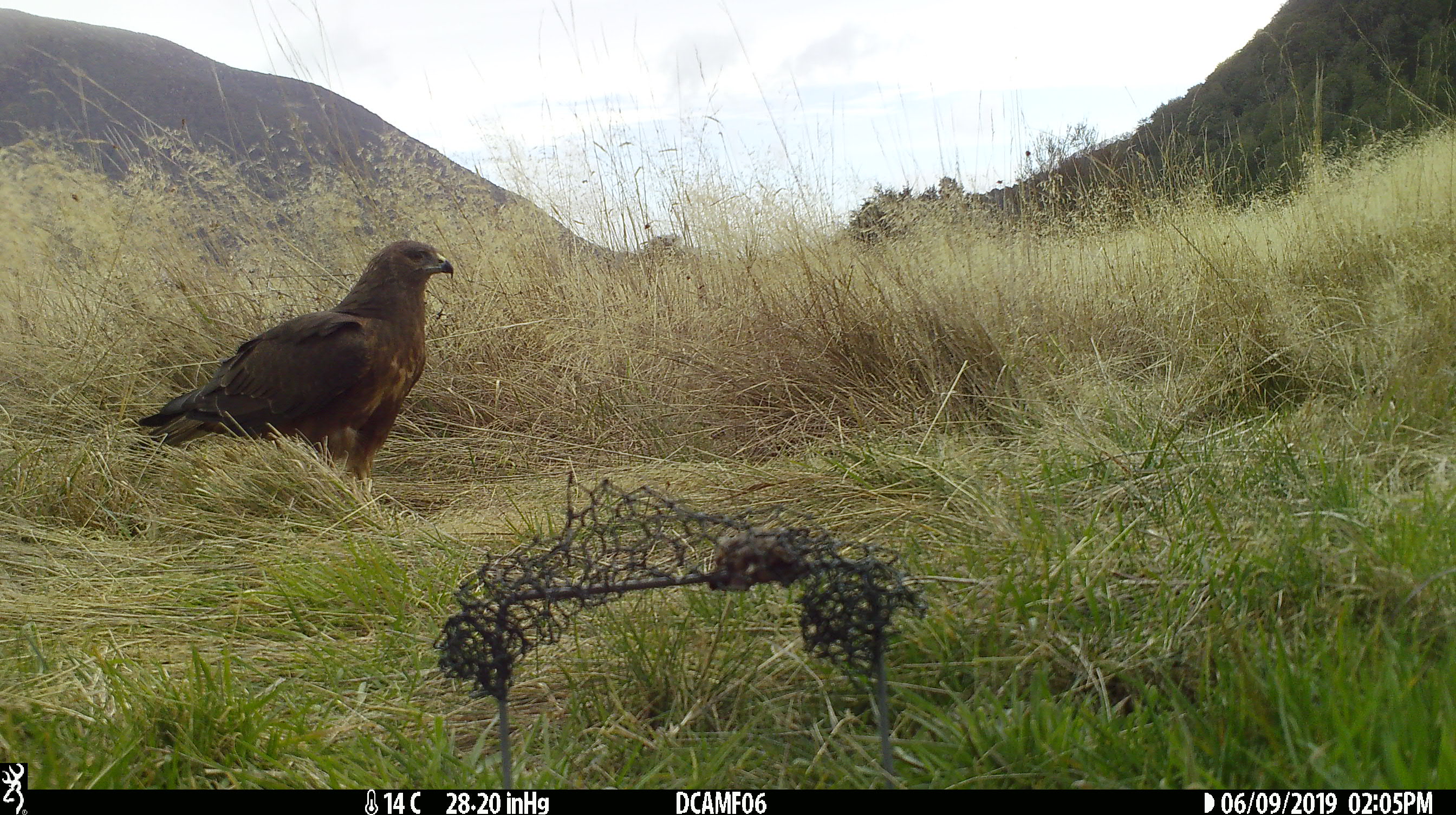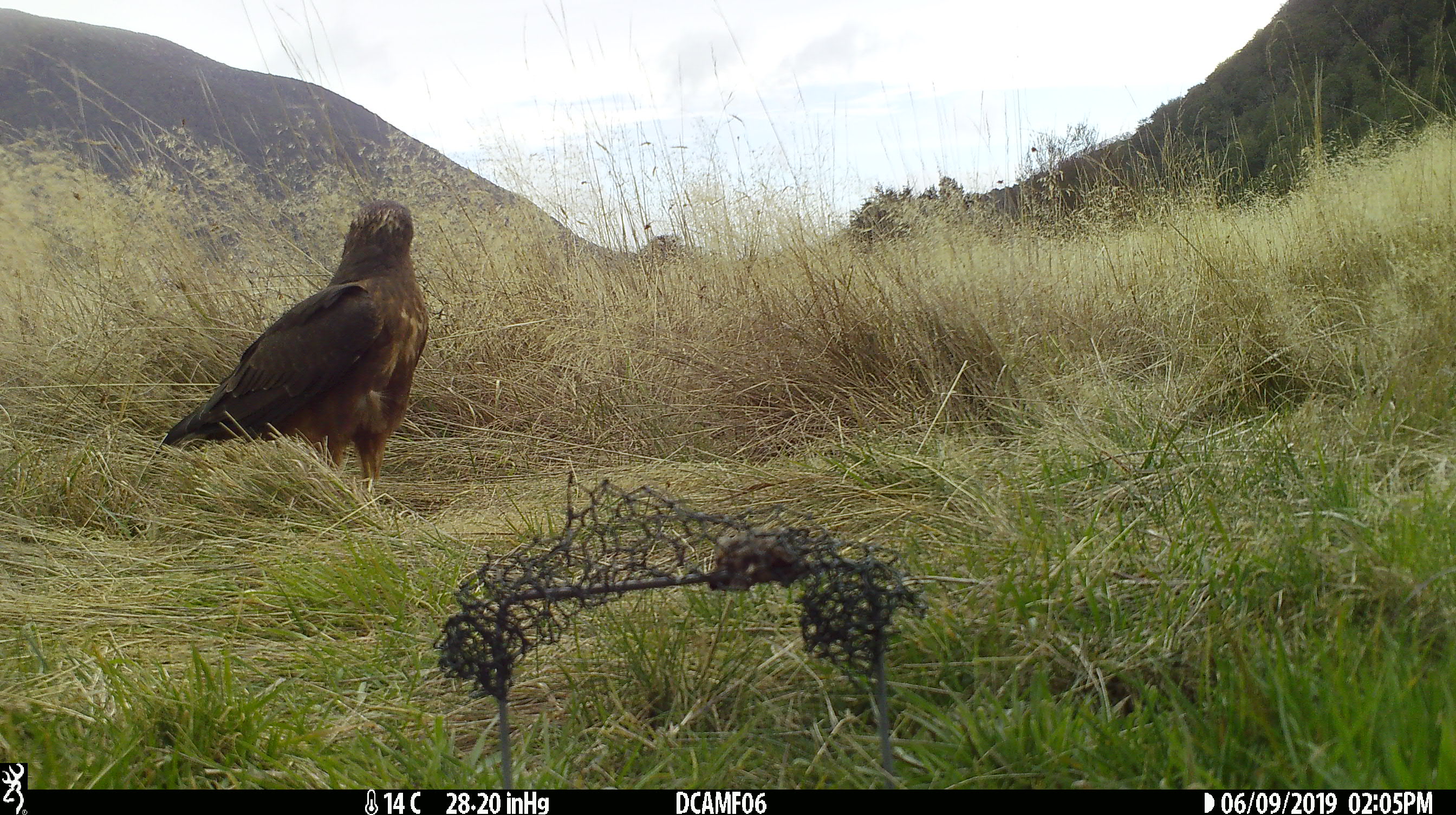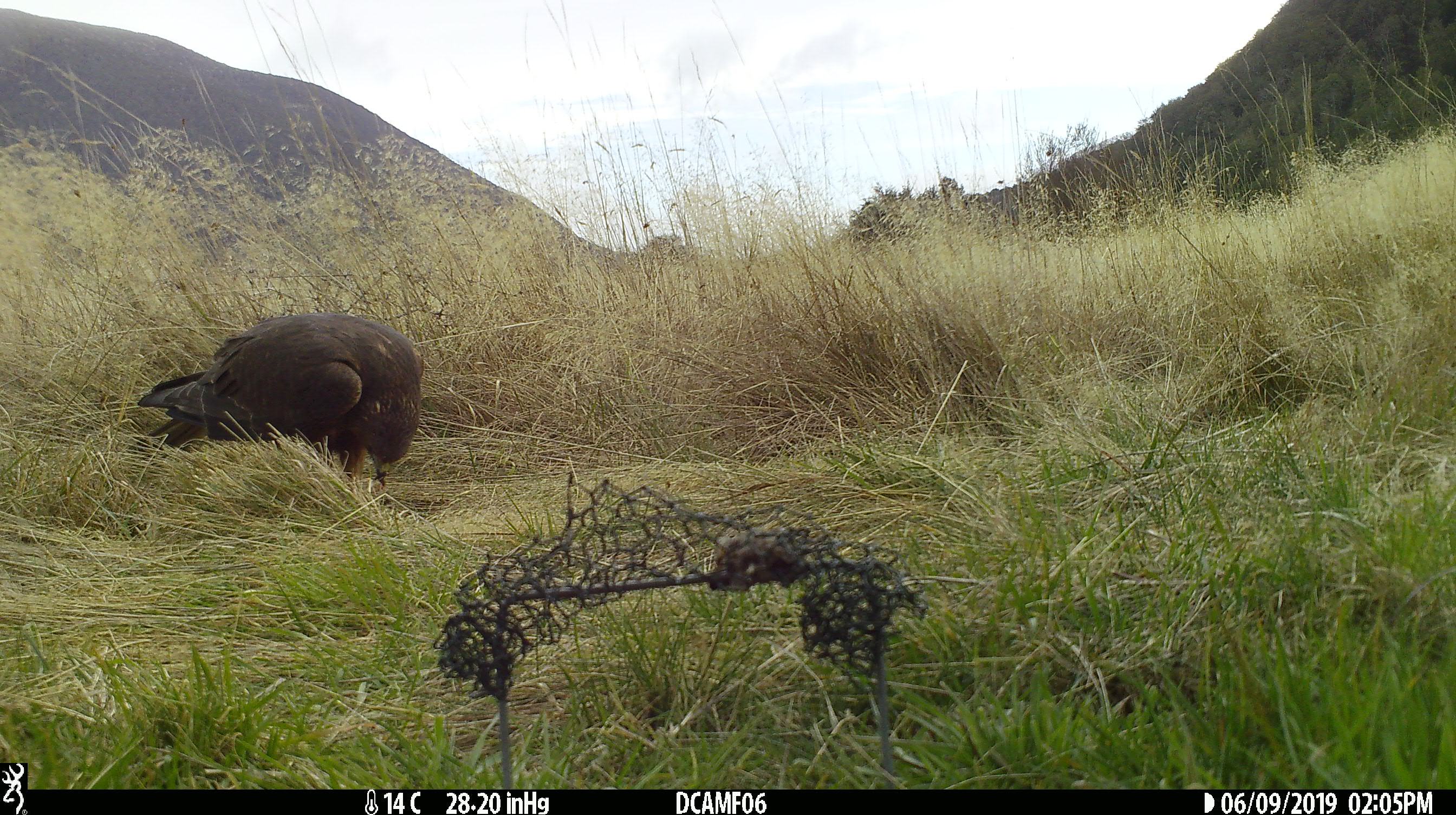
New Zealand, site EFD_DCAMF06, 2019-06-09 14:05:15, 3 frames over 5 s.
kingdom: Animalia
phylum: Chordata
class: Aves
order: Accipitriformes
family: Accipitridae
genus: Circus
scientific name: Circus approximans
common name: swamp harrier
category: harrier